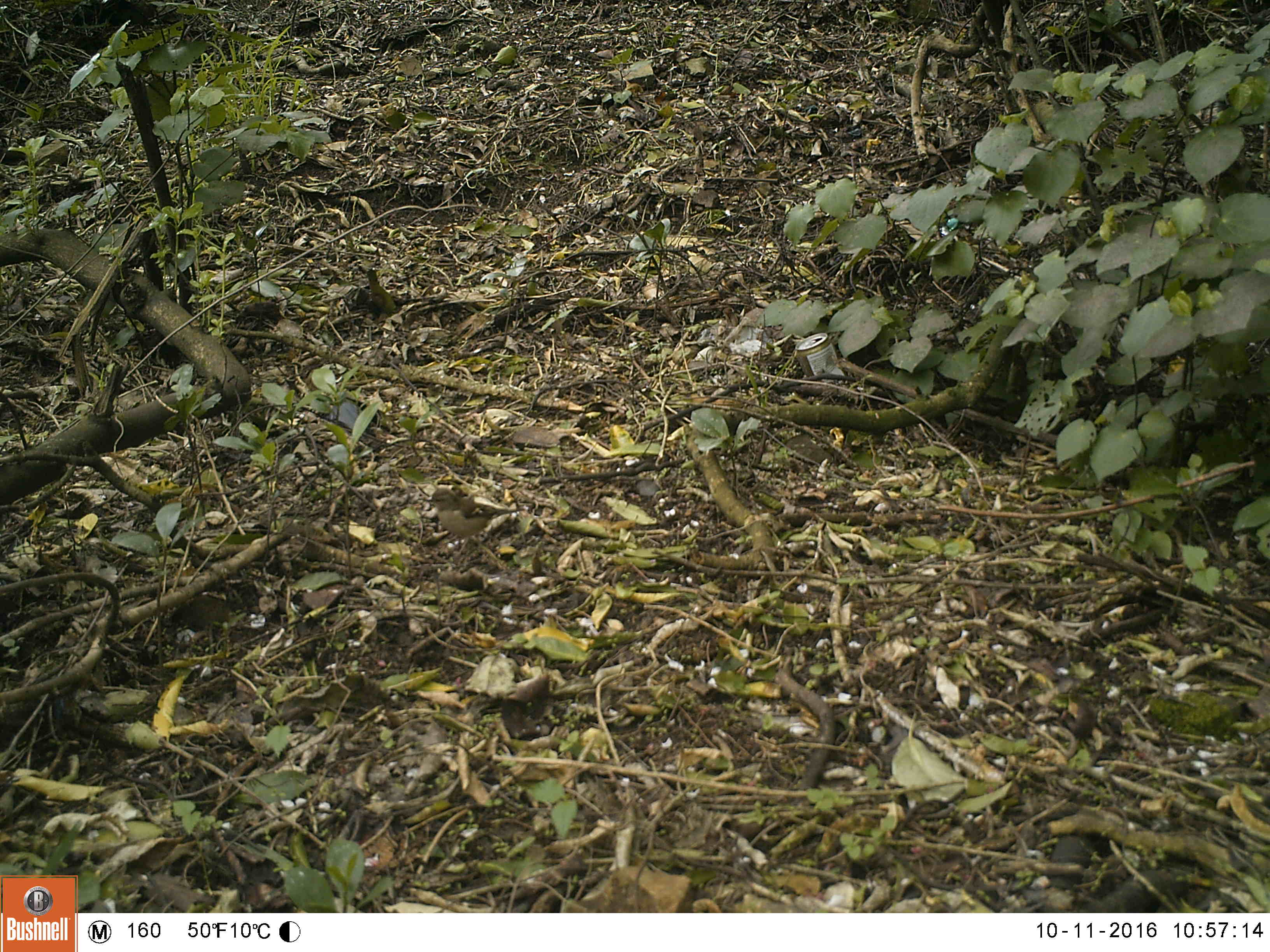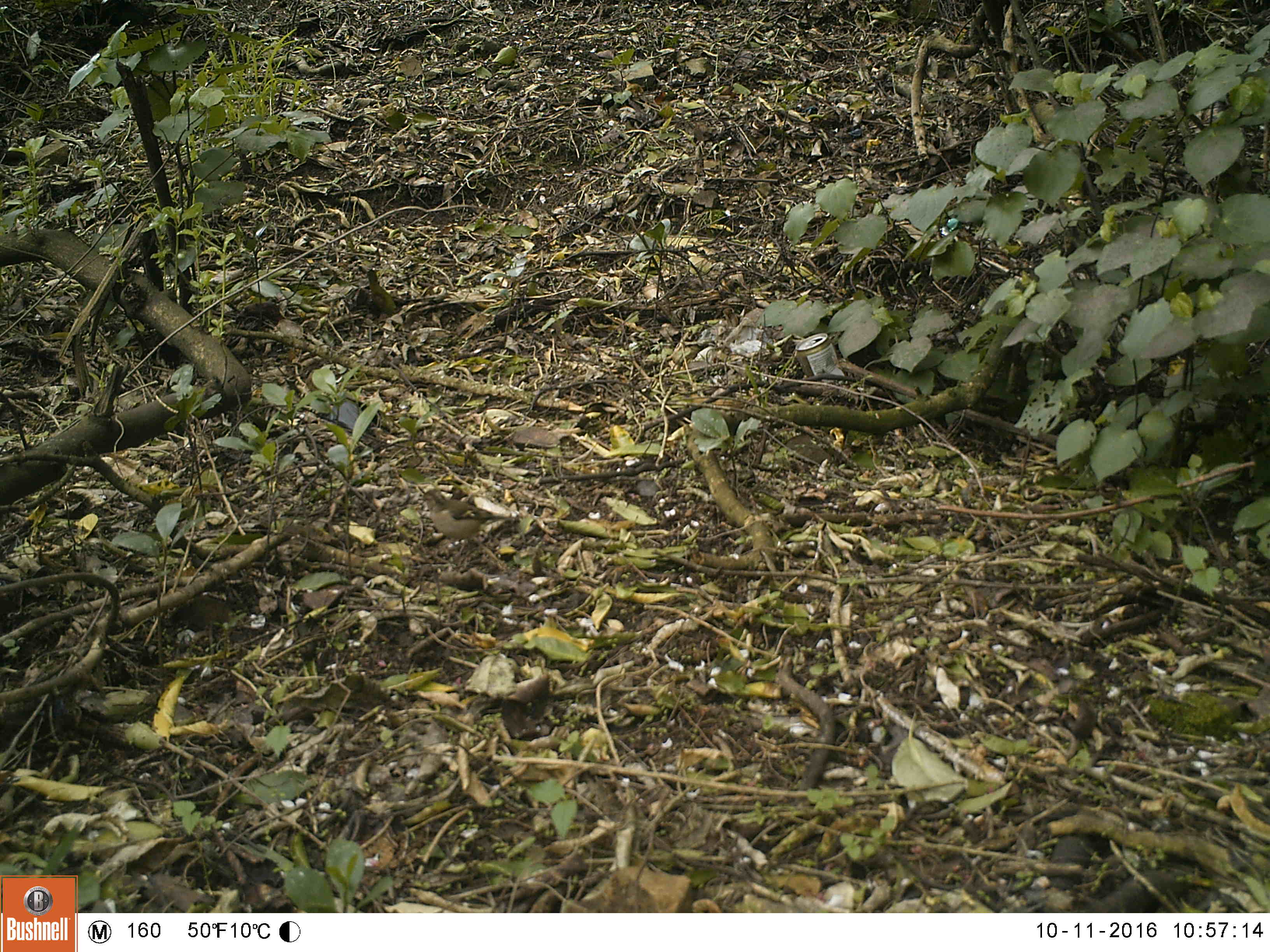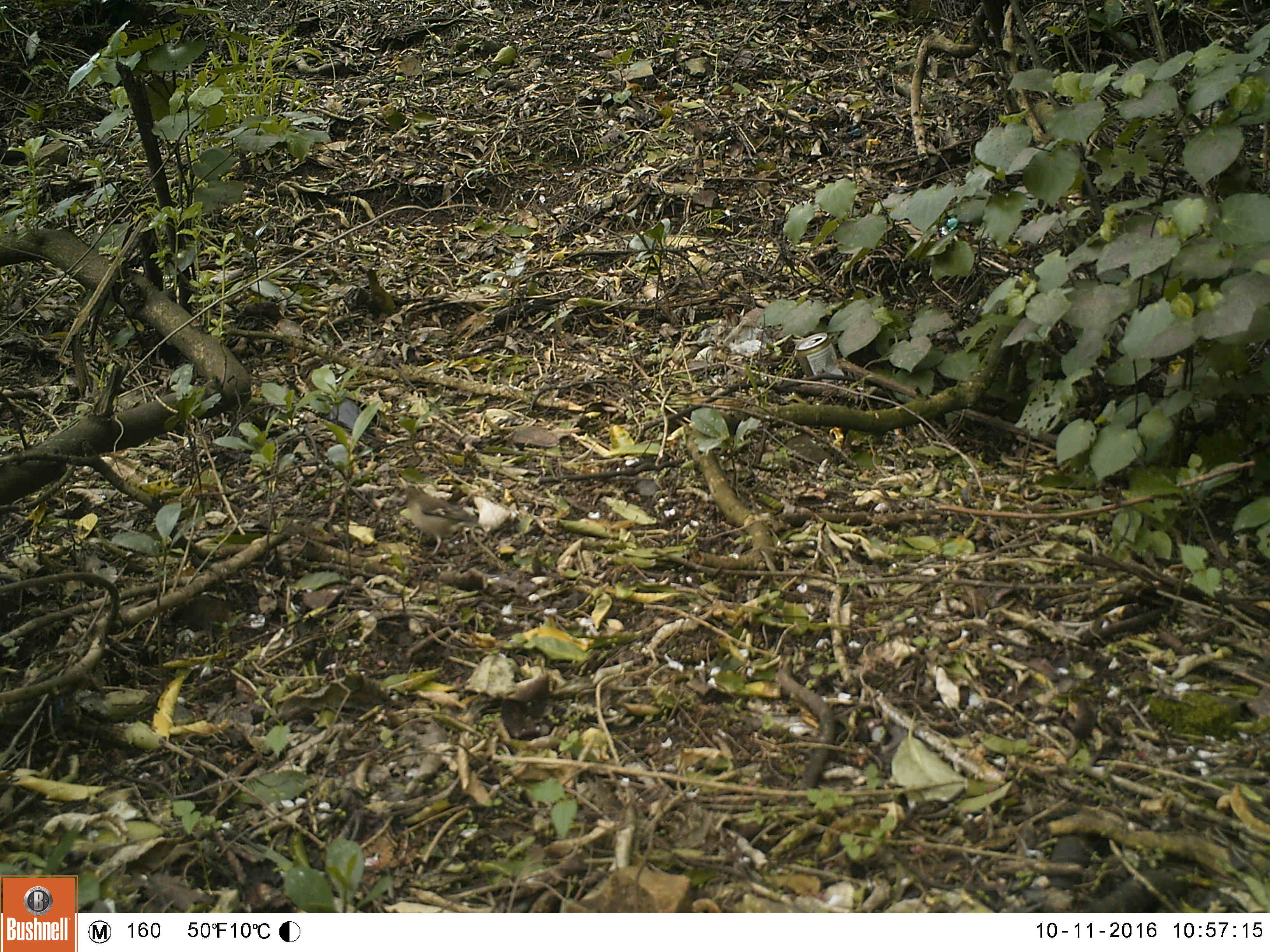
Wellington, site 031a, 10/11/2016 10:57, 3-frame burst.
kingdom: Animalia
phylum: Chordata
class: Aves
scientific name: Aves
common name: bird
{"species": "bird (Aves)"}